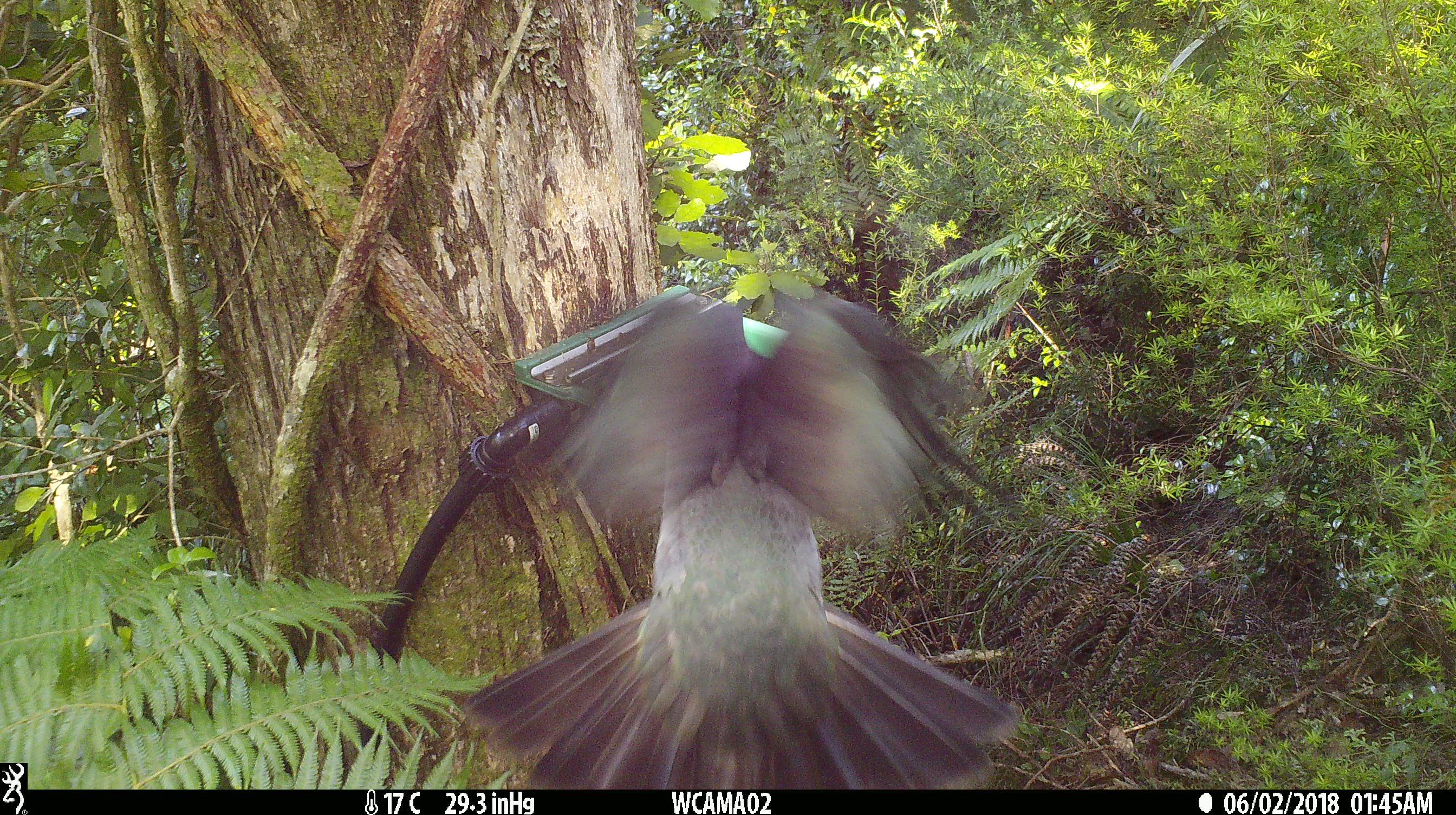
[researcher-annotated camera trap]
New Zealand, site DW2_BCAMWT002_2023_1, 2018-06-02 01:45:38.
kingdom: Animalia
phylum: Chordata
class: Aves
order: Columbiformes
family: Columbidae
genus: Hemiphaga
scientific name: Hemiphaga novaeseelandiae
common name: new zealand pigeon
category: kereru